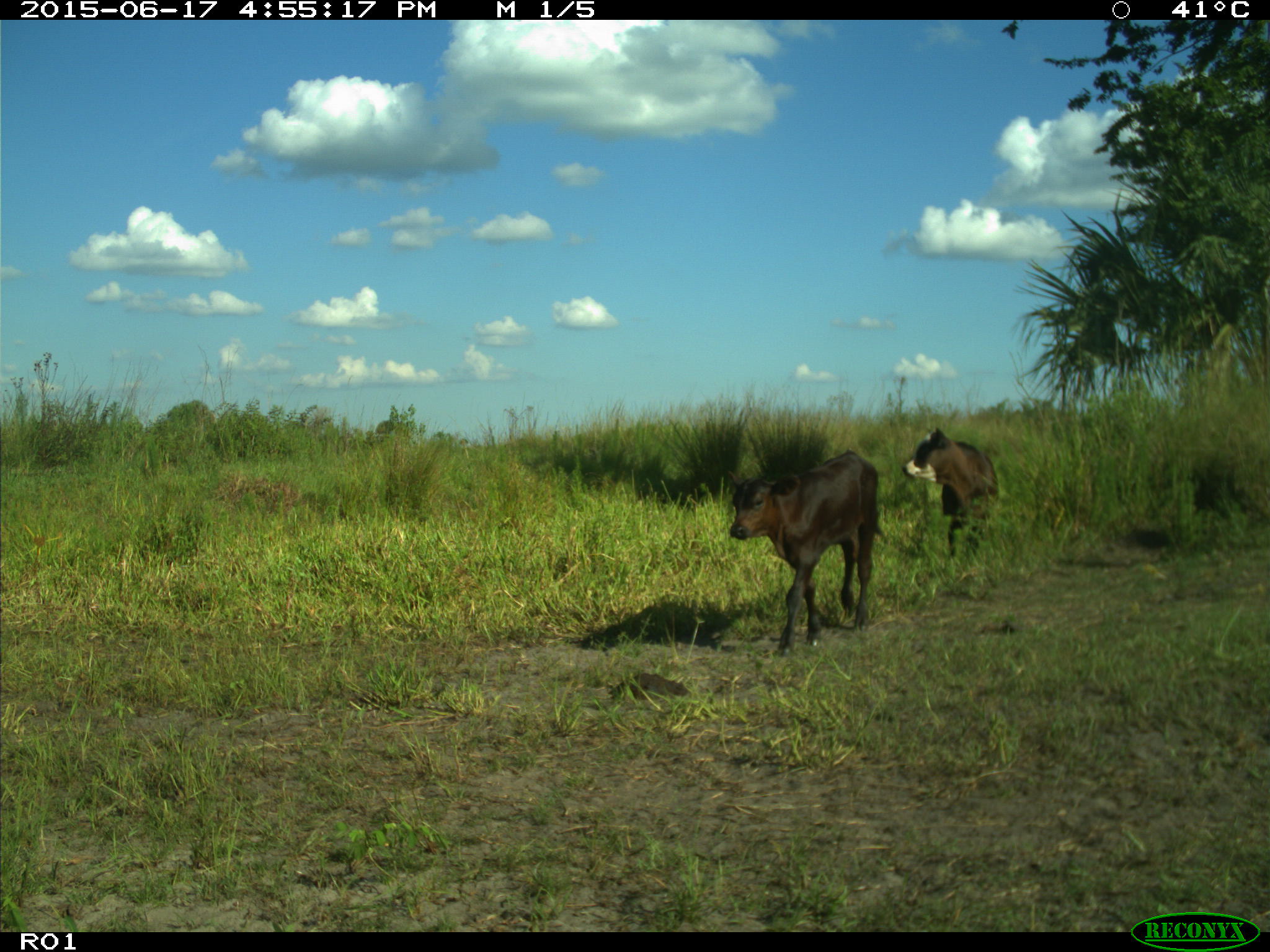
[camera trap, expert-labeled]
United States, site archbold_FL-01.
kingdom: Animalia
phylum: Chordata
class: Mammalia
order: Artiodactyla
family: Bovidae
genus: Bos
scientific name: Bos taurus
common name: domestic cow